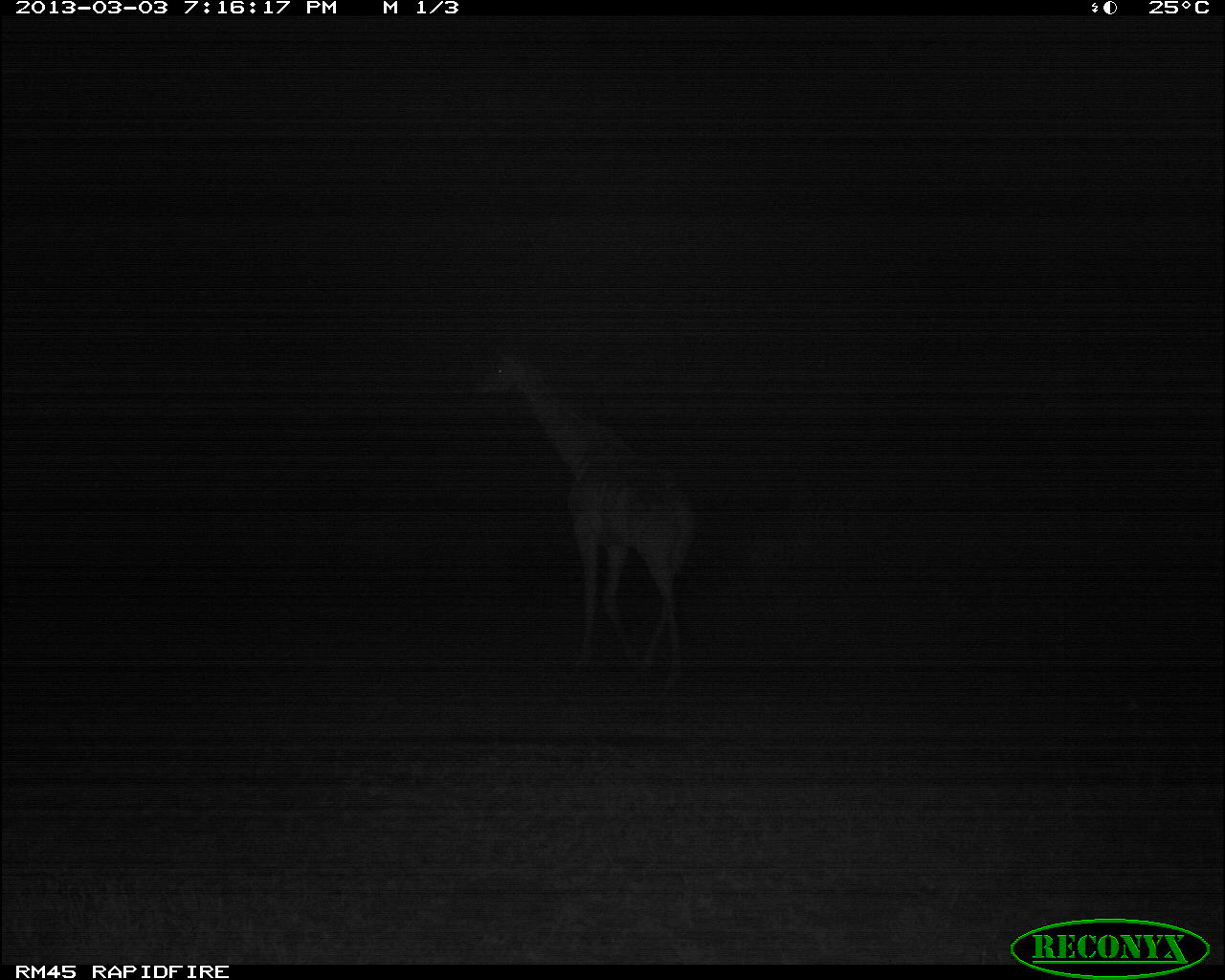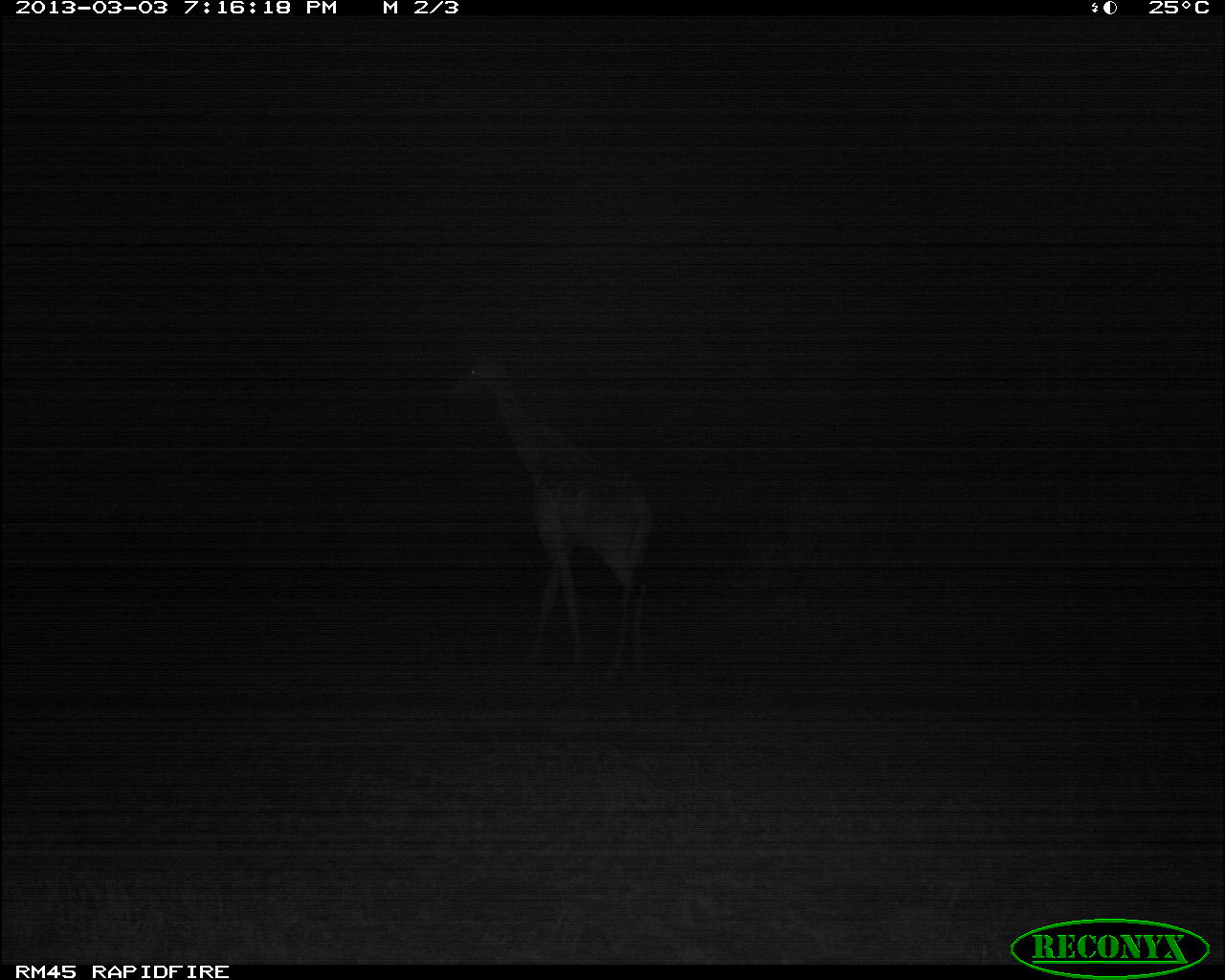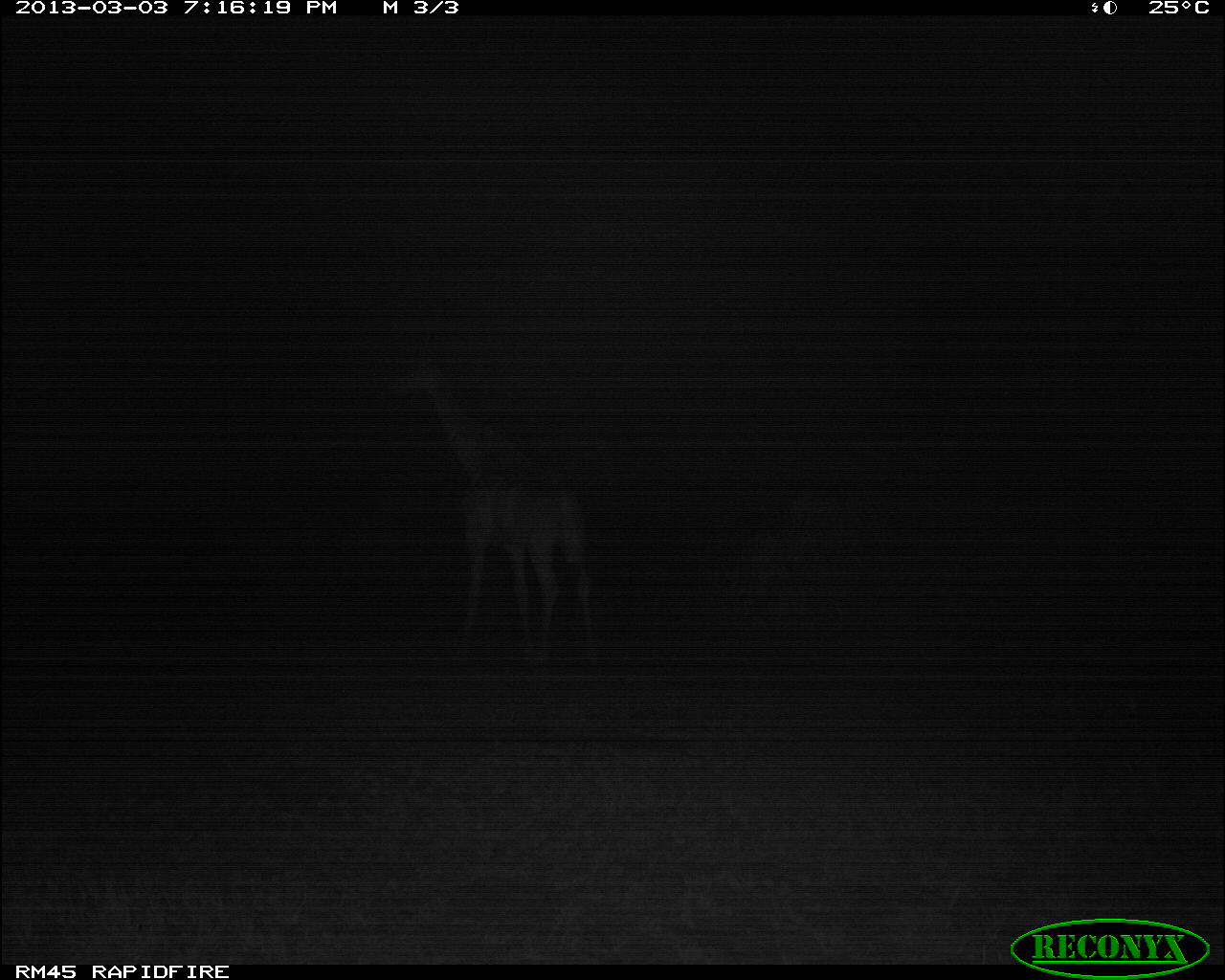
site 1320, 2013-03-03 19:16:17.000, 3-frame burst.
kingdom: Animalia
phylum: Chordata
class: Mammalia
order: Artiodactyla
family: Giraffidae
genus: Giraffa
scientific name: Giraffa camelopardalis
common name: giraffe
Giraffa camelopardalis (giraffe), count 1.